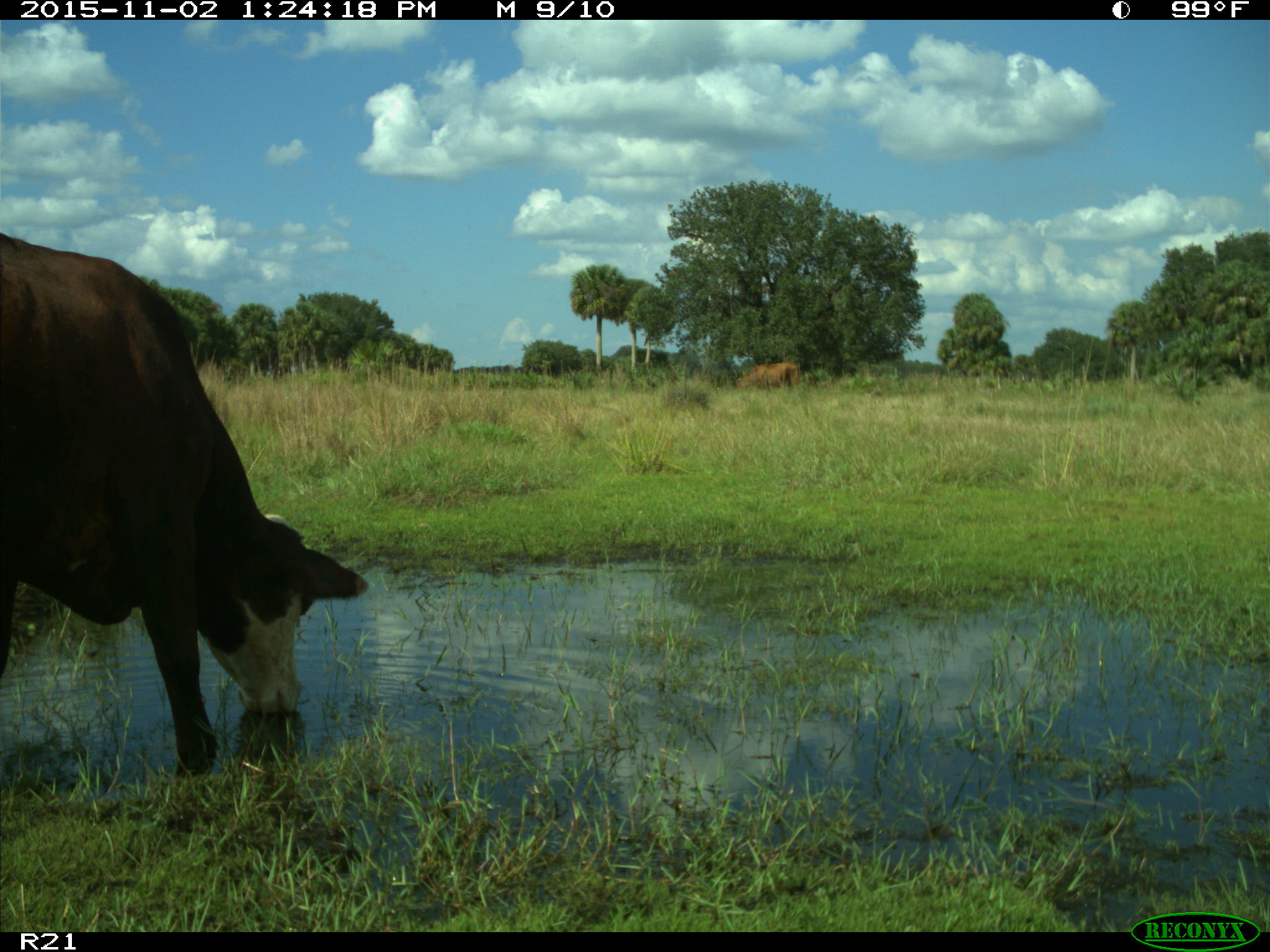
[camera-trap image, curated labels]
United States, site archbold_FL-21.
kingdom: Animalia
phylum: Chordata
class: Mammalia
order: Artiodactyla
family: Bovidae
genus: Bos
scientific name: Bos taurus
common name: domestic cow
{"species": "Bos taurus (domestic cow)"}